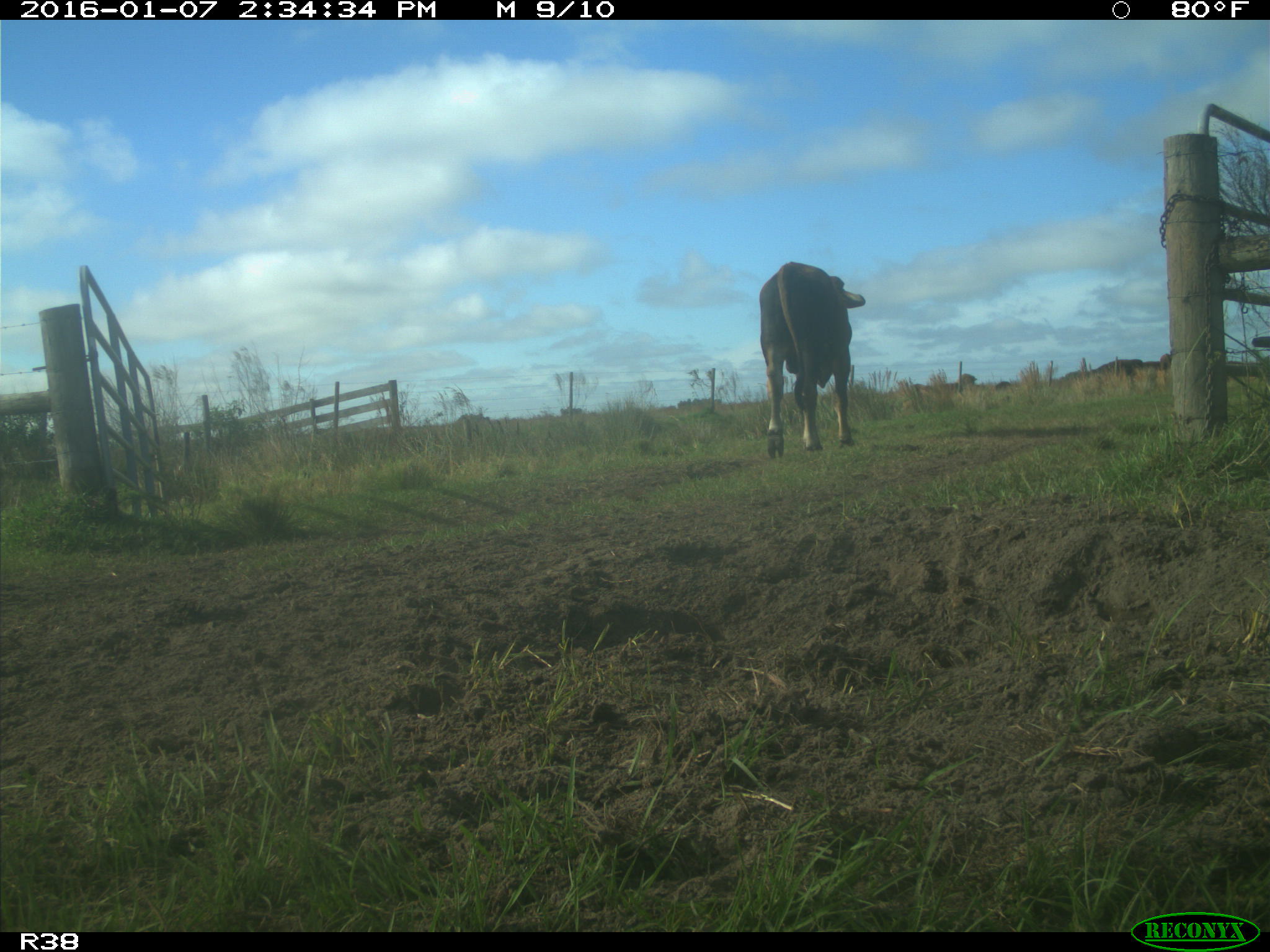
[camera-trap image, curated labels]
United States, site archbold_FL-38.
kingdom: Animalia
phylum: Chordata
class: Mammalia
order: Artiodactyla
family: Bovidae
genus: Bos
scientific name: Bos taurus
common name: domestic cow